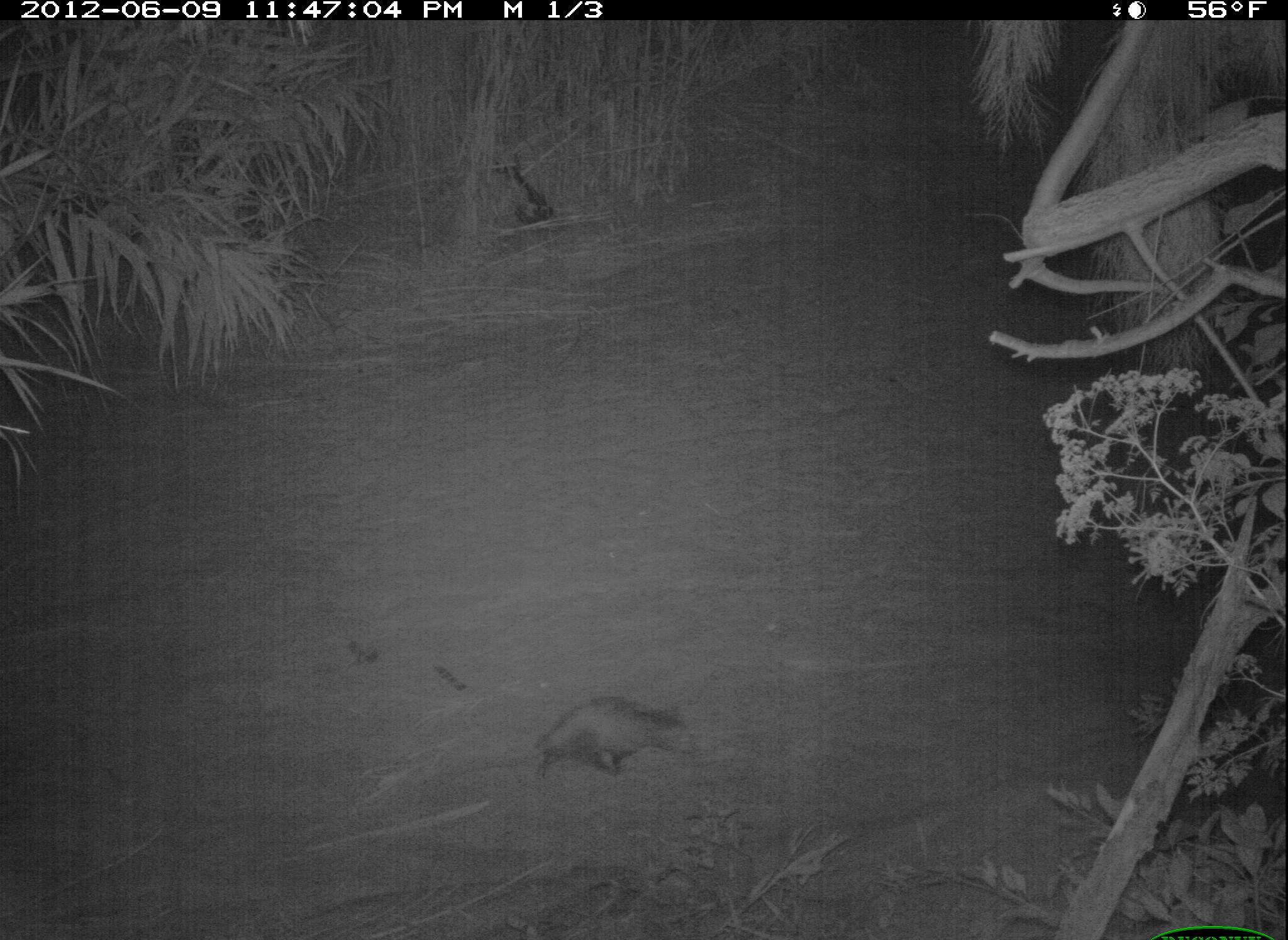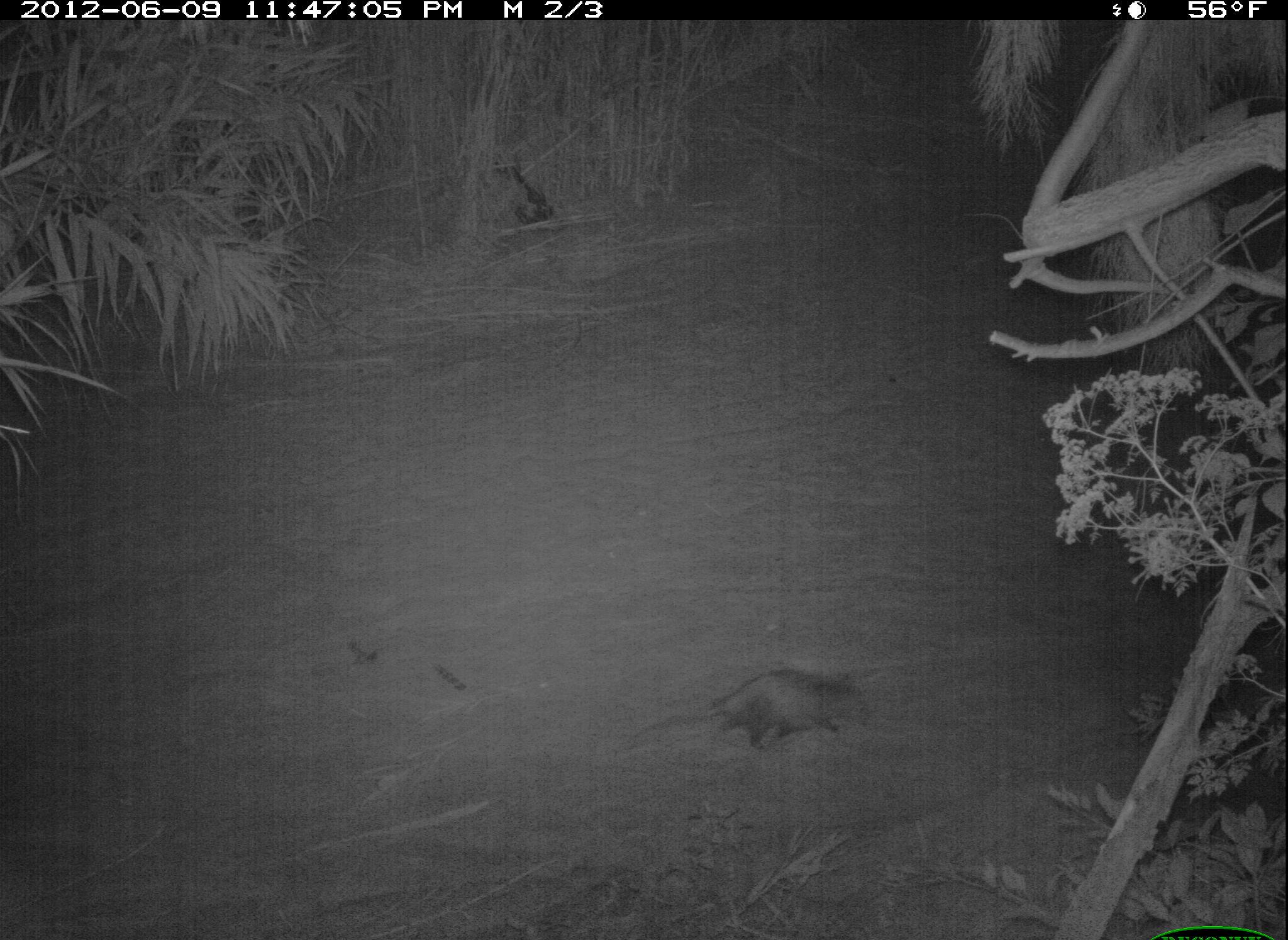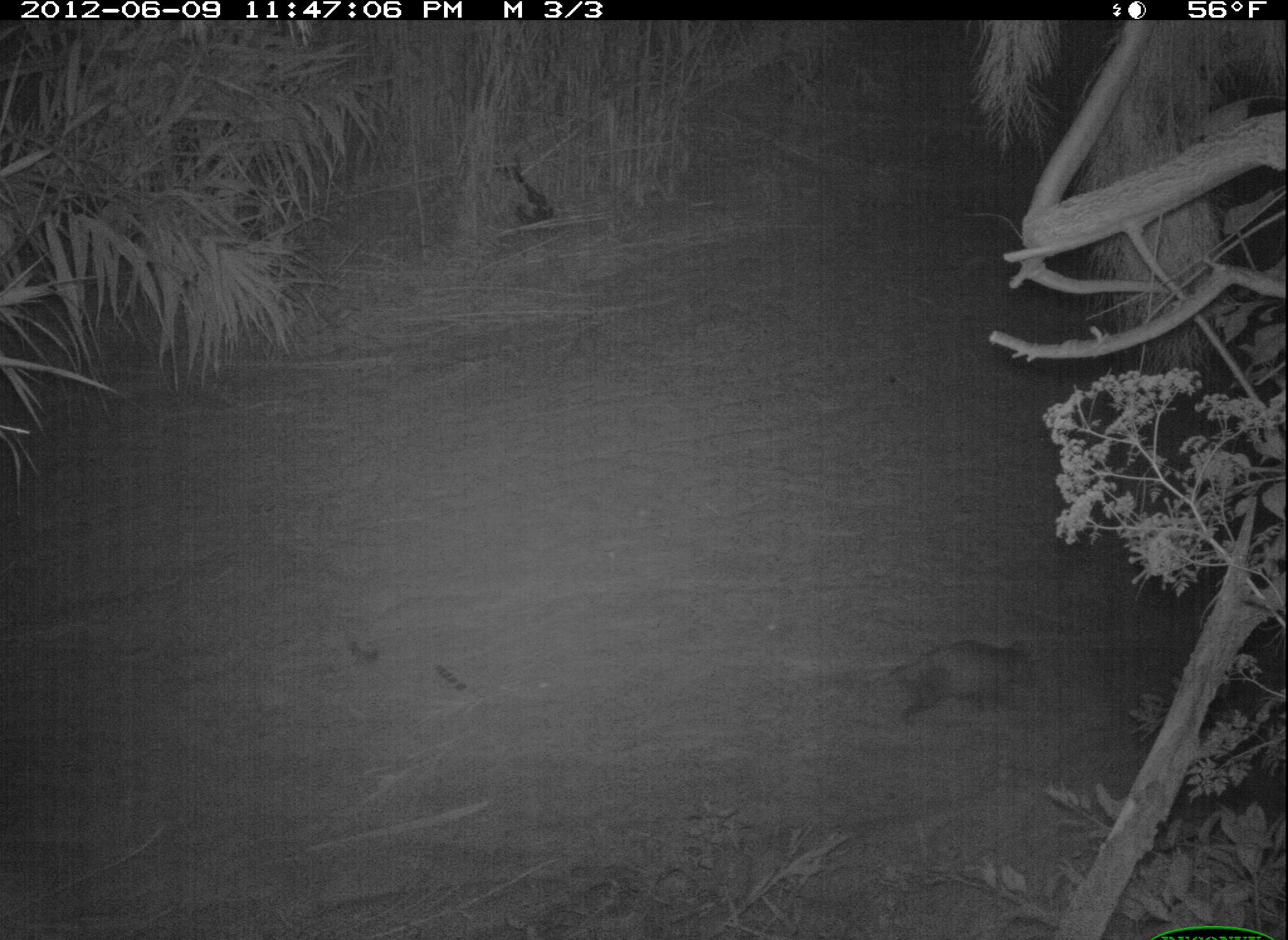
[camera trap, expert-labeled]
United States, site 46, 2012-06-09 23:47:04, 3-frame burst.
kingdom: Animalia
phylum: Chordata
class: Mammalia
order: Didelphimorphia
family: Didelphidae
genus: Didelphis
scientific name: Didelphis virginiana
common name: virginia opossum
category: opossum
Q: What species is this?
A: Opossum (virginia opossum) (Didelphis virginiana).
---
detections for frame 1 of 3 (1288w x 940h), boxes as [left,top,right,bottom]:
opossum: [457,673,721,844]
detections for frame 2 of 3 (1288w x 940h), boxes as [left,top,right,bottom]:
opossum: [615,664,882,773]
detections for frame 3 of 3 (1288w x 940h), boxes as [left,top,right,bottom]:
opossum: [837,616,1046,741]